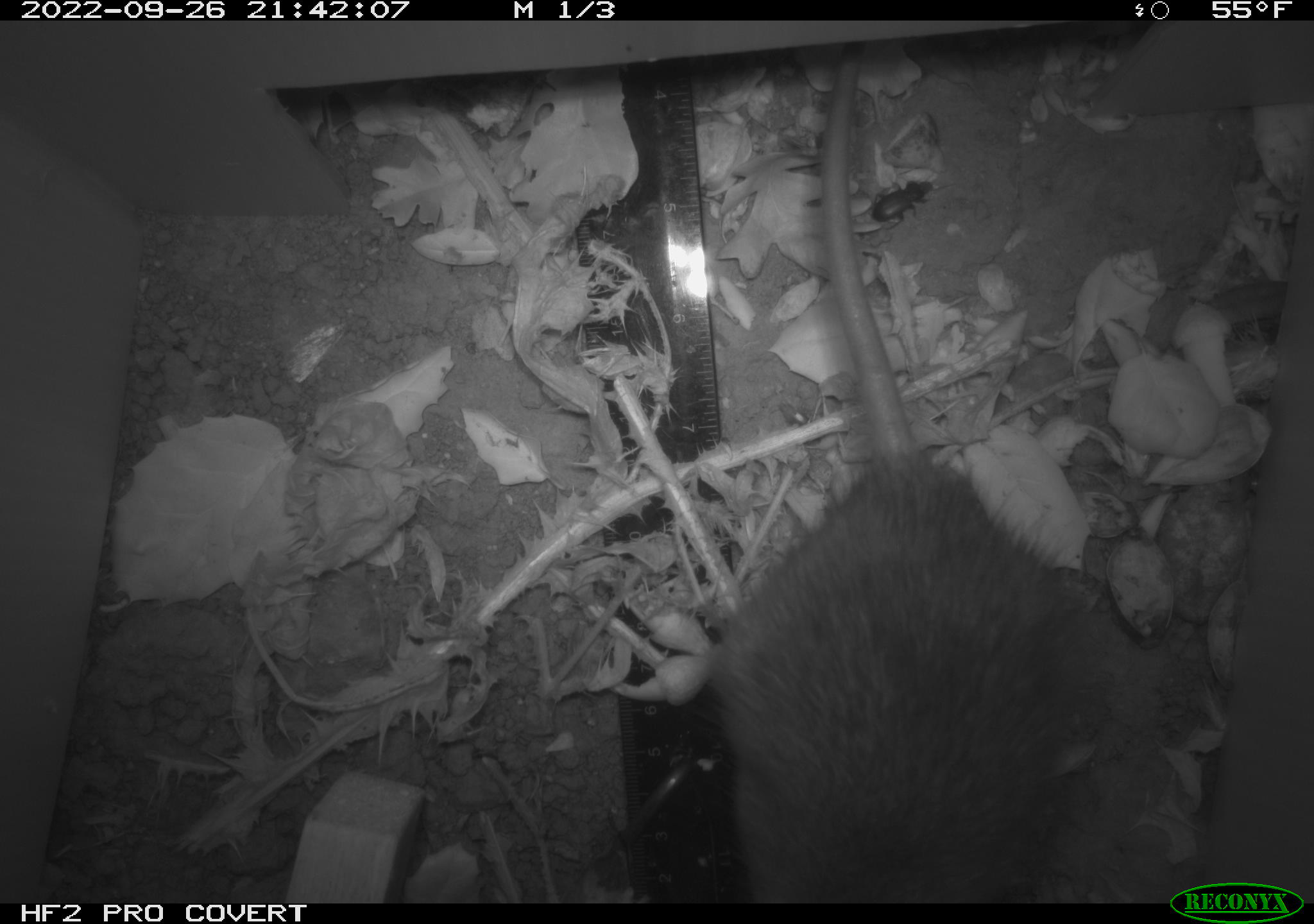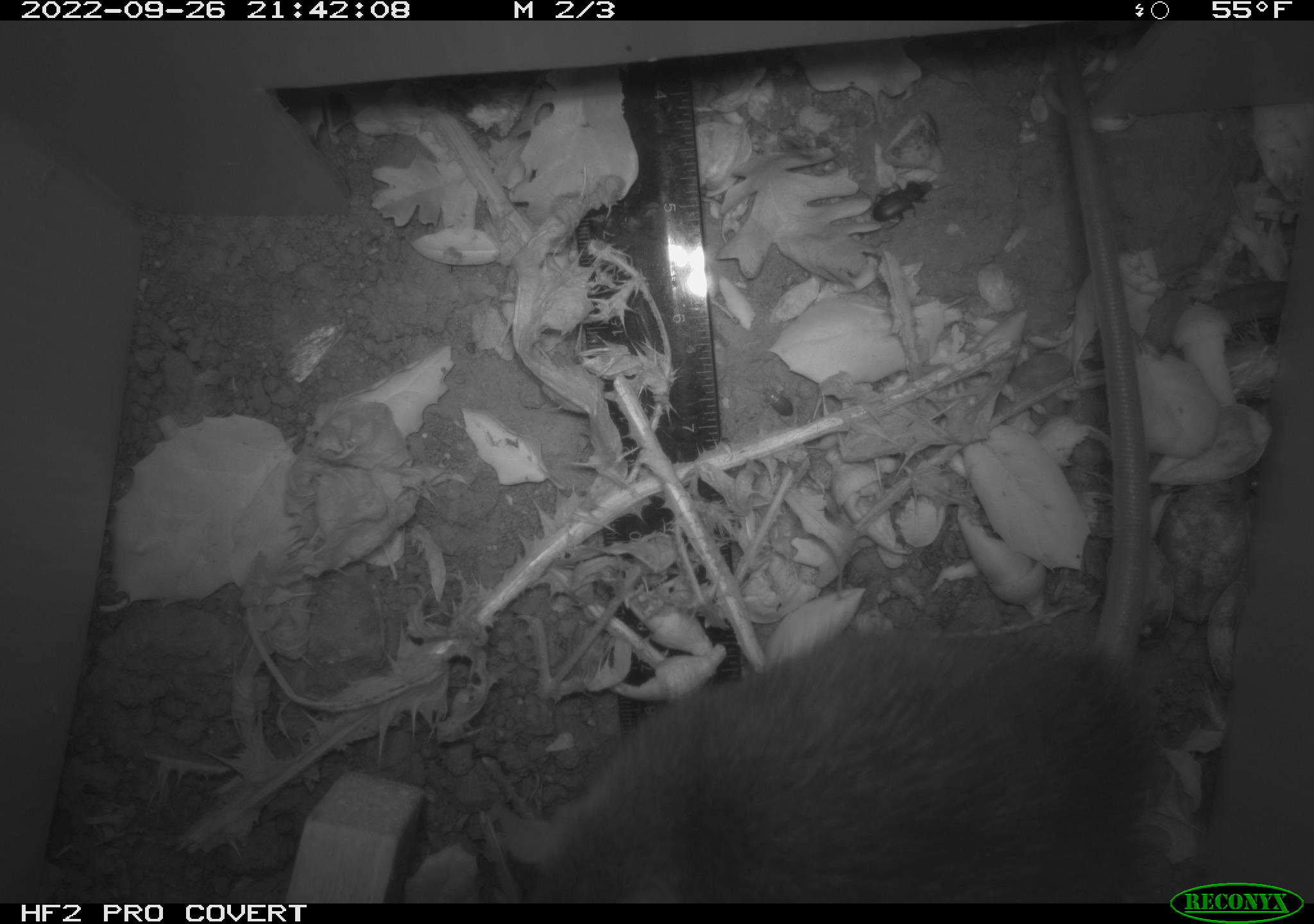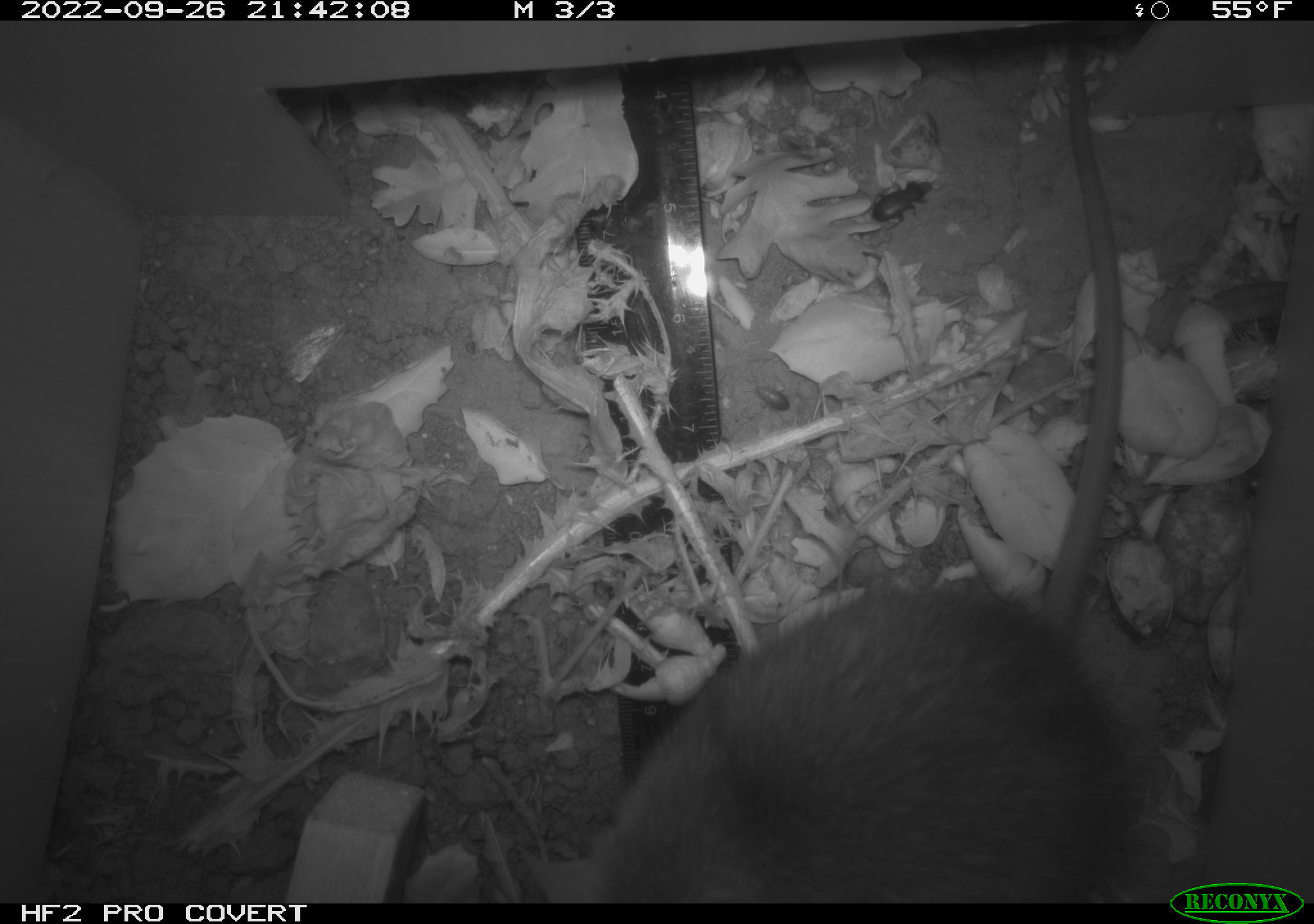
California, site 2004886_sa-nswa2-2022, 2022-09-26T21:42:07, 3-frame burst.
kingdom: Animalia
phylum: Chordata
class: Mammalia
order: Rodentia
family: Muridae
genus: Rattus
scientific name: Rattus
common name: rat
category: rattus species